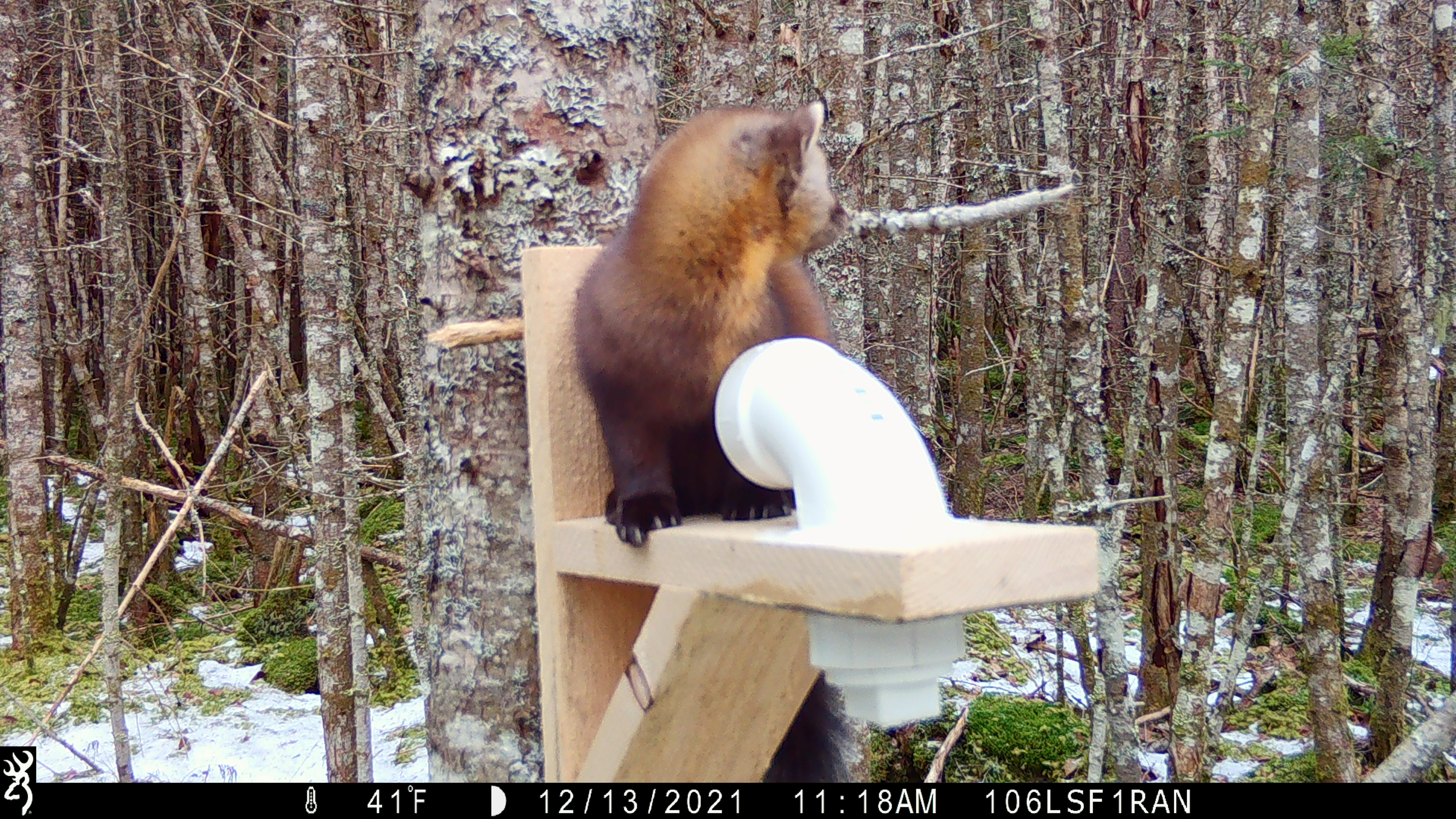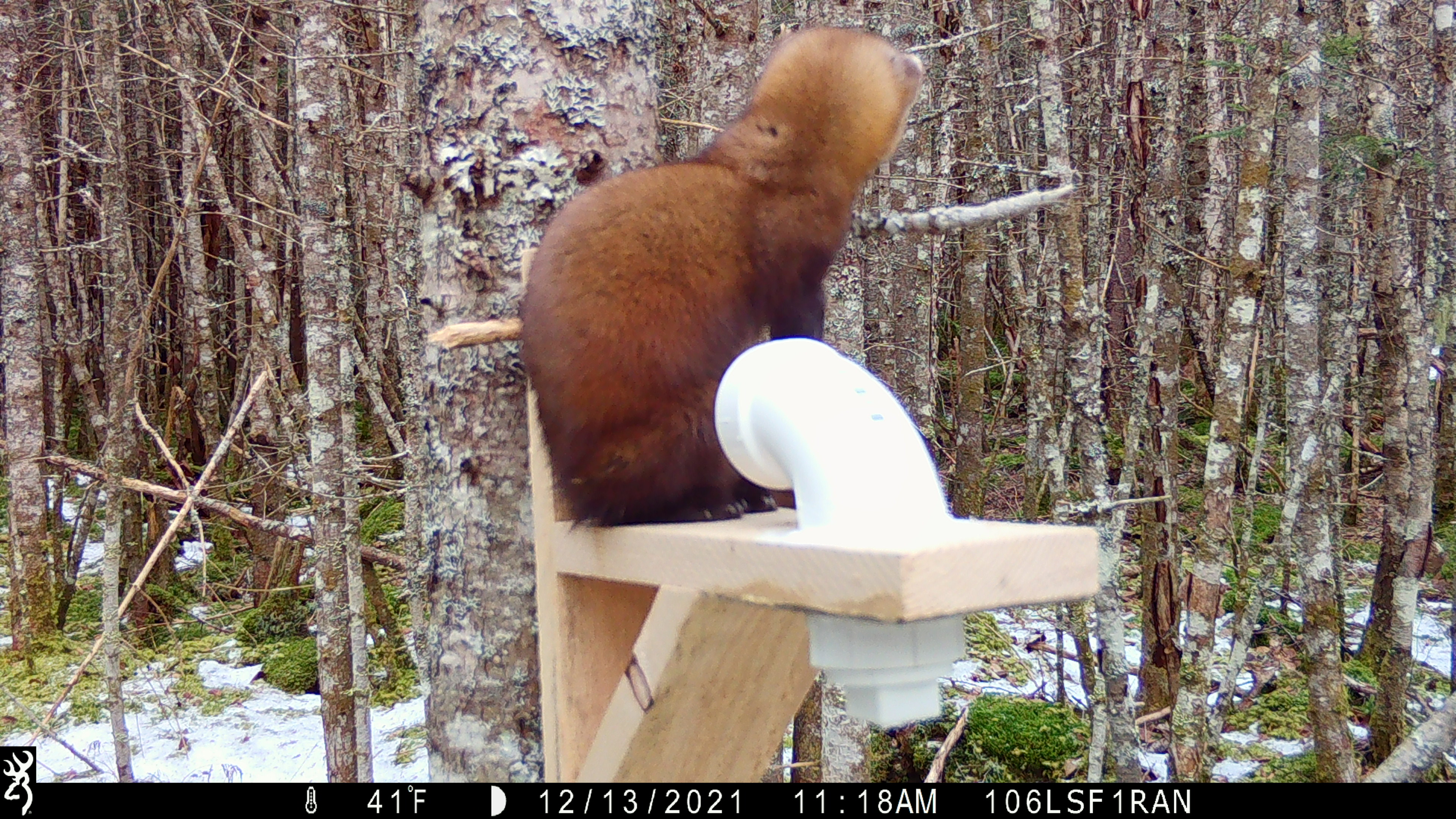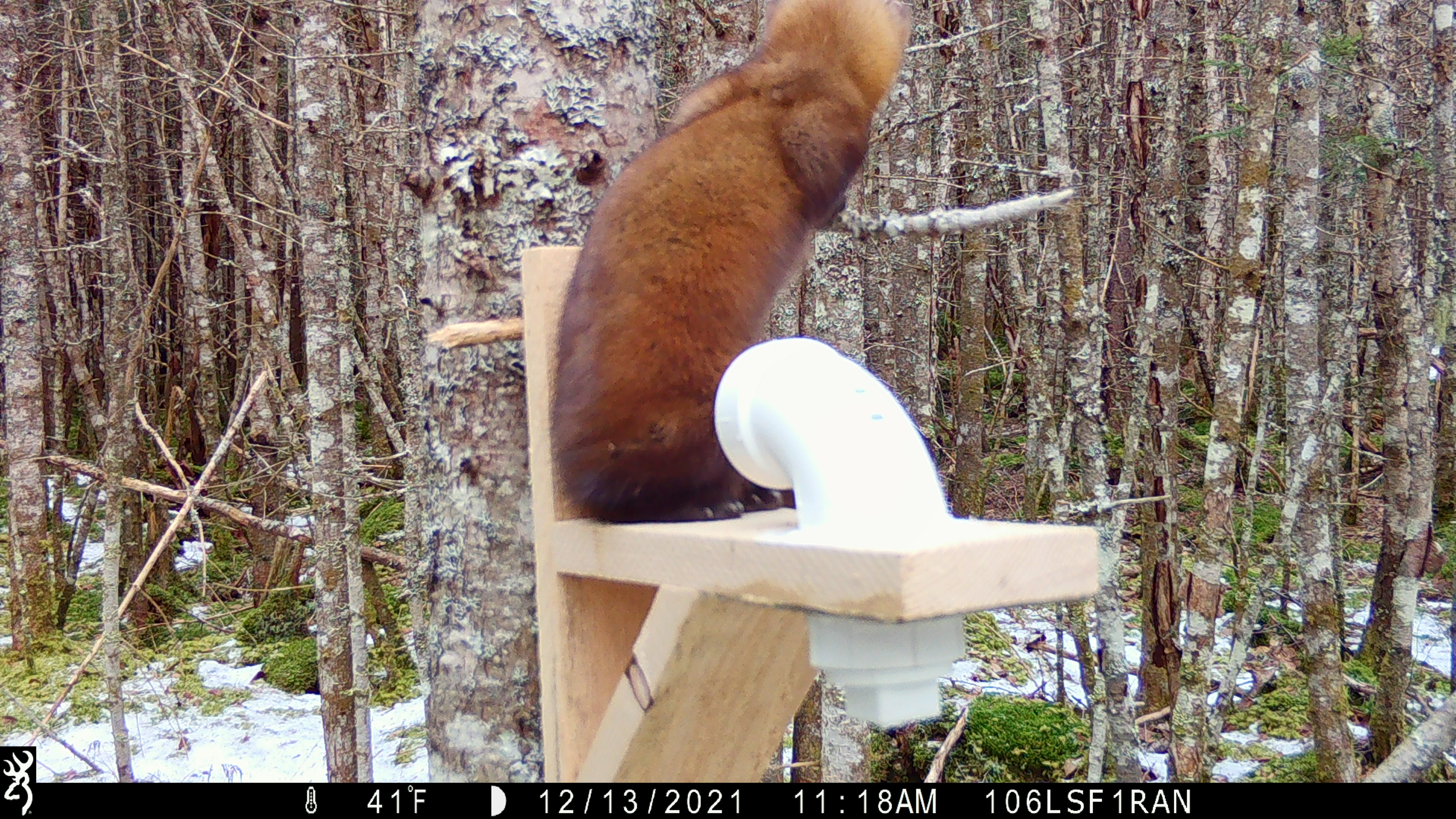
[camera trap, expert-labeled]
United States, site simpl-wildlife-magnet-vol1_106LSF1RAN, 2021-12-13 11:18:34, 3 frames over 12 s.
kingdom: Animalia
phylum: Chordata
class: Mammalia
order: Carnivora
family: Mustelidae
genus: Martes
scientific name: Martes americana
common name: american marten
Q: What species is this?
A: American marten (Martes americana).